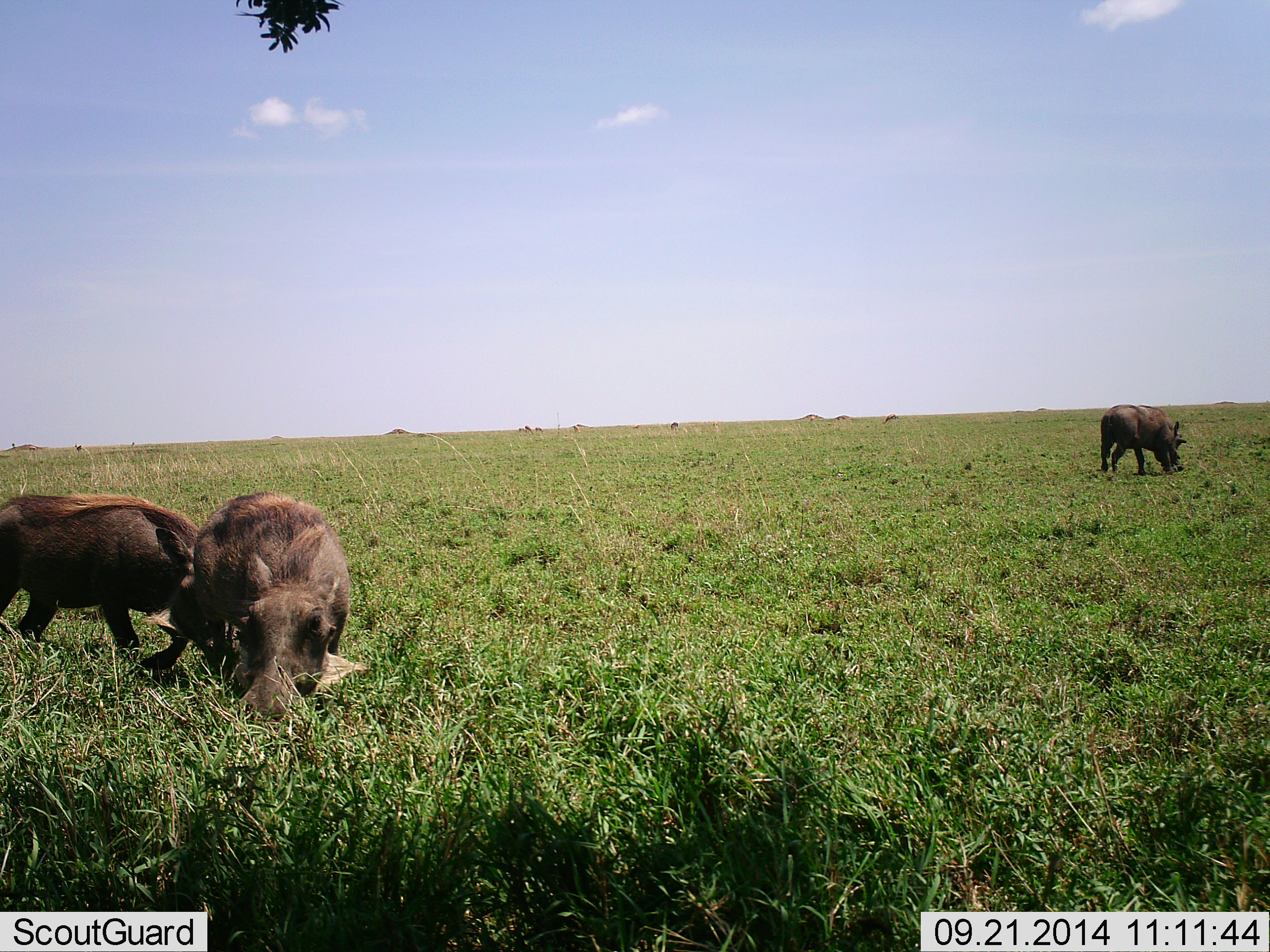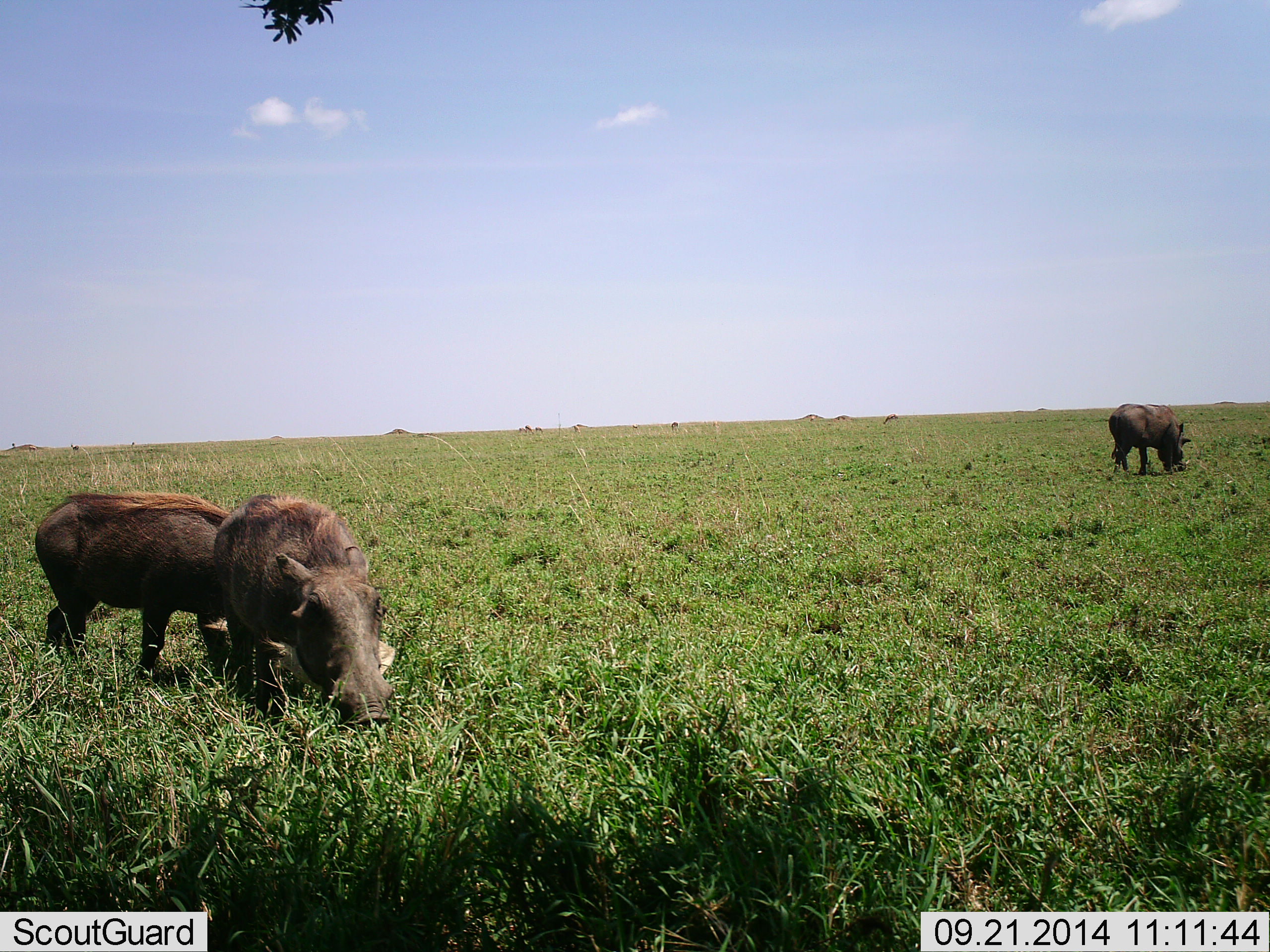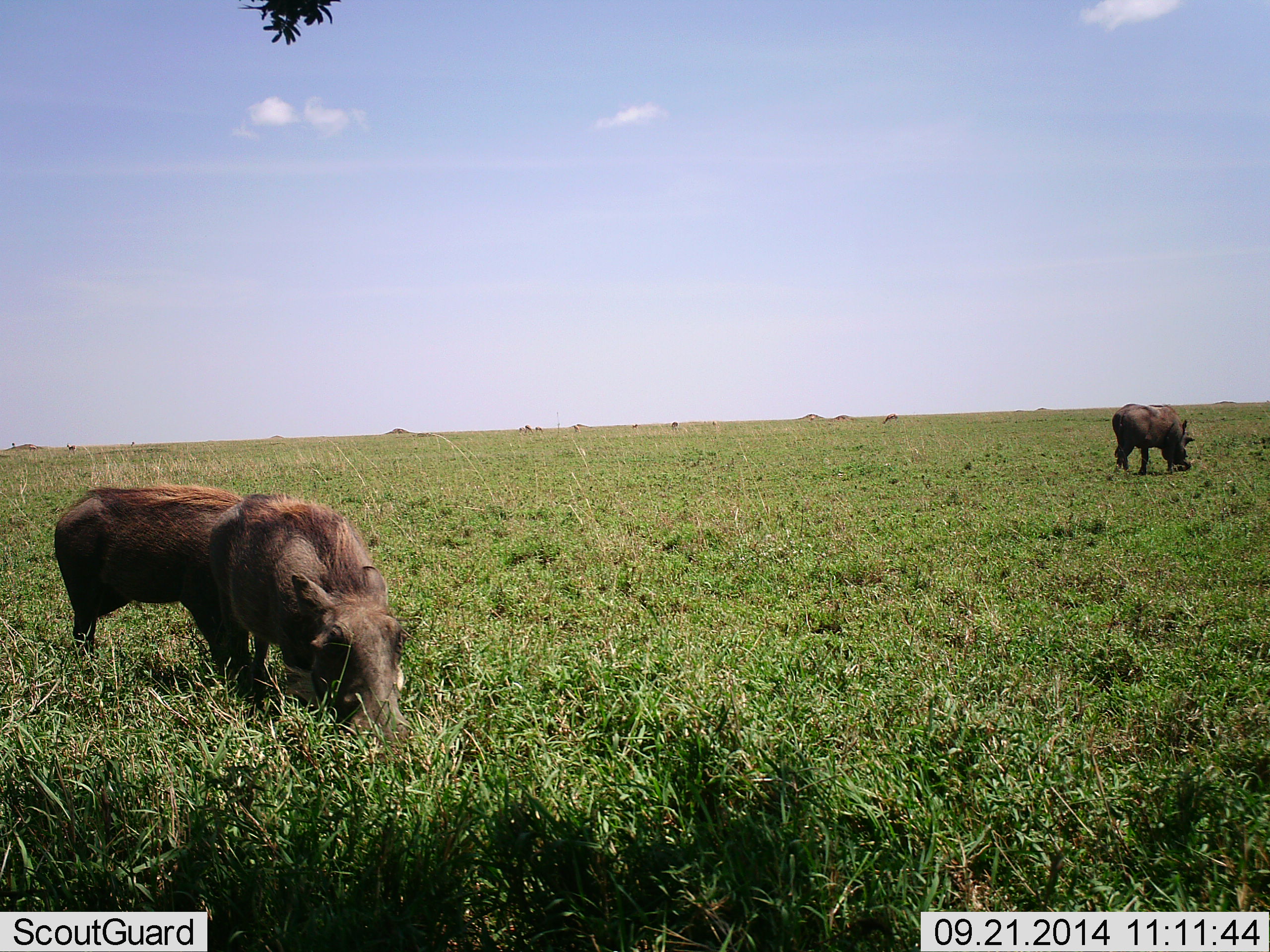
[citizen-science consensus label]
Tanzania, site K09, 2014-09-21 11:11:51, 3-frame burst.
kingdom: Animalia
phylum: Chordata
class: Mammalia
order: Artiodactyla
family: Suidae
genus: Phacochoerus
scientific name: Phacochoerus africanus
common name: warthog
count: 3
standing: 8%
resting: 0%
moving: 42%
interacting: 0%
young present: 0%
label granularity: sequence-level